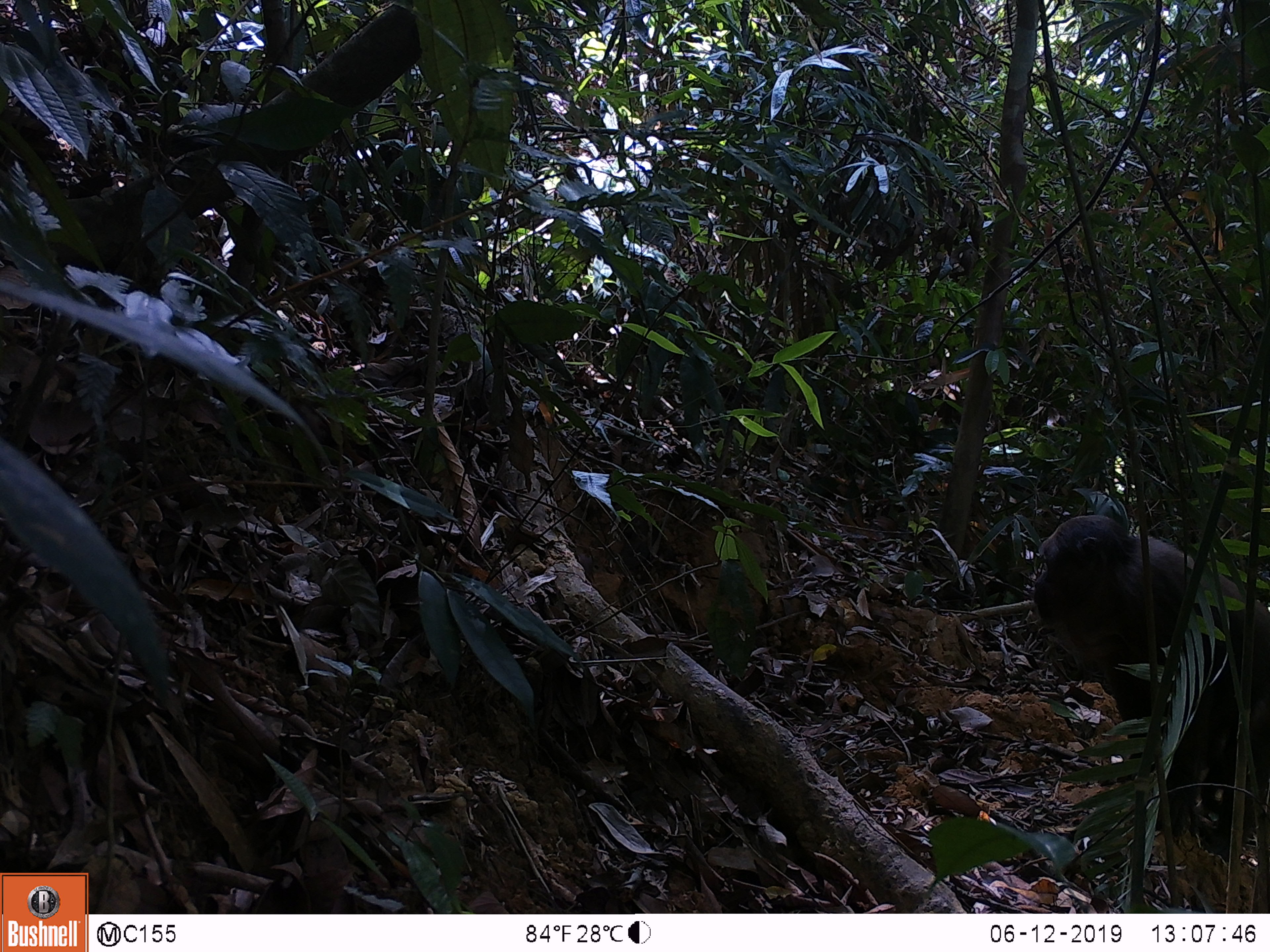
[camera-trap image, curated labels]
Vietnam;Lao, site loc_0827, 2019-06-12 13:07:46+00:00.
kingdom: Animalia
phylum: Chordata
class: Mammalia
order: Primates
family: Cercopithecidae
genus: Macaca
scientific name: Macaca arctoides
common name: stump-tailed macaque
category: stump tailed macaque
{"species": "stump tailed macaque (stump-tailed macaque) (Macaca arctoides)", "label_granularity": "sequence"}